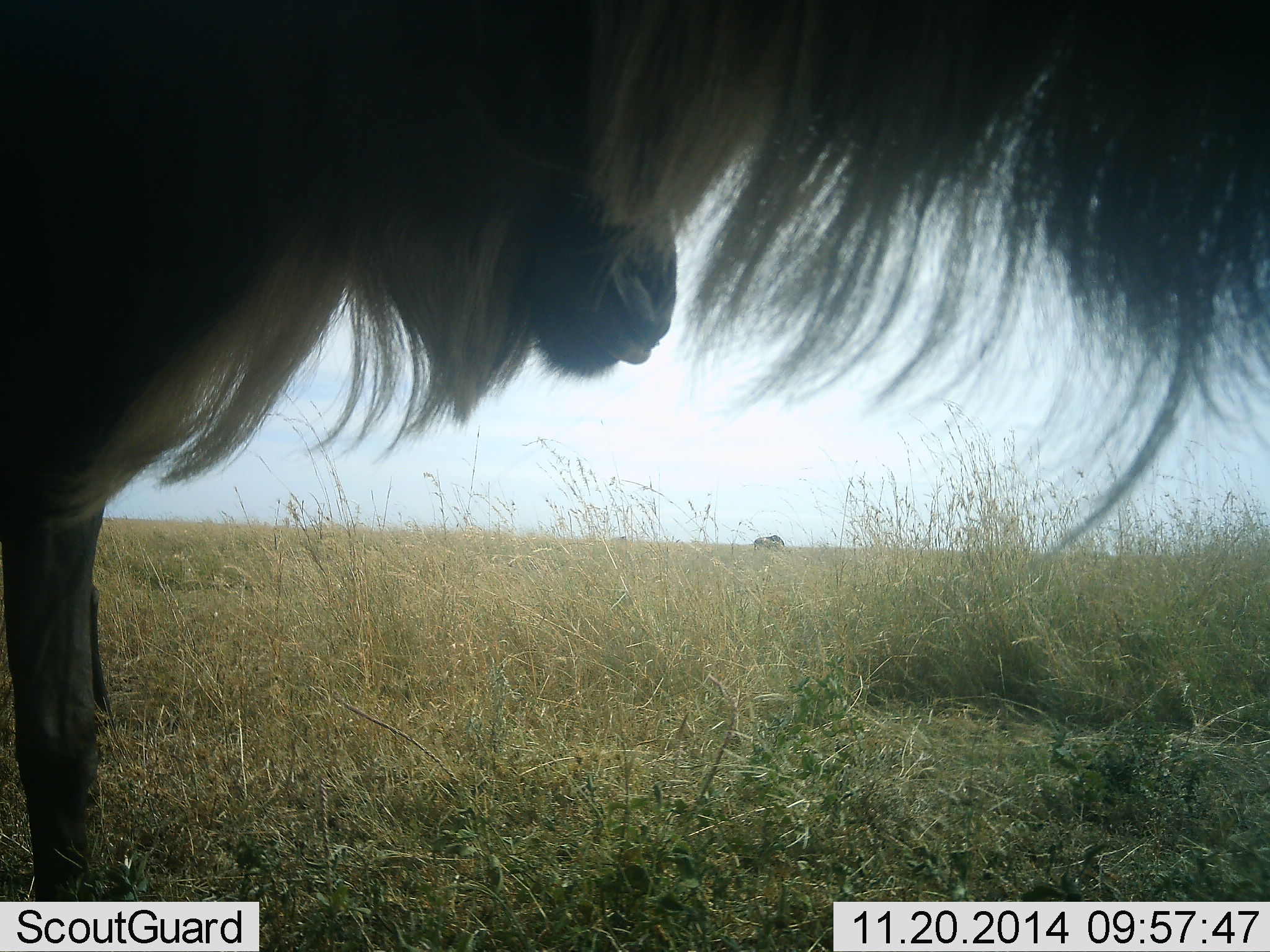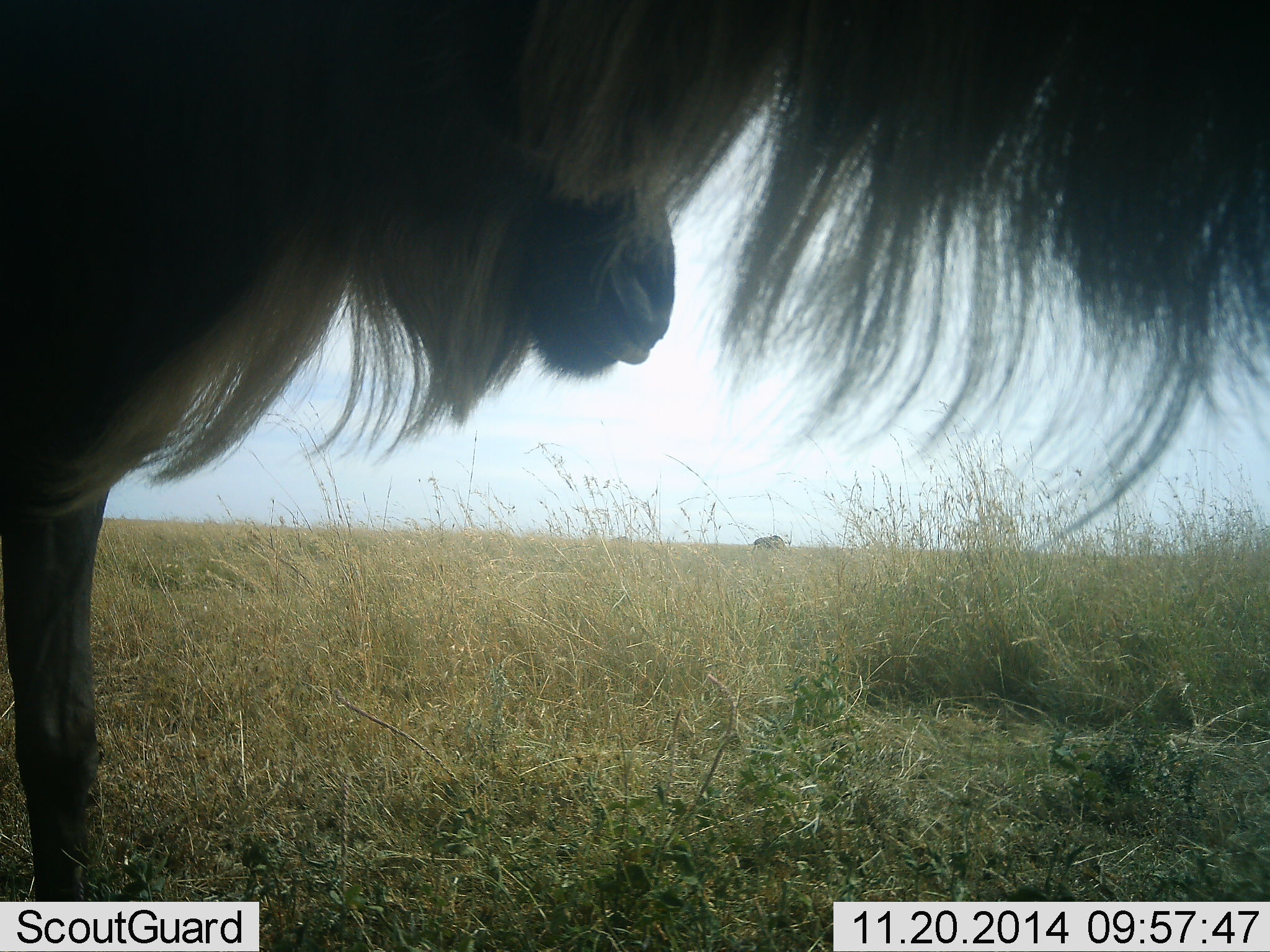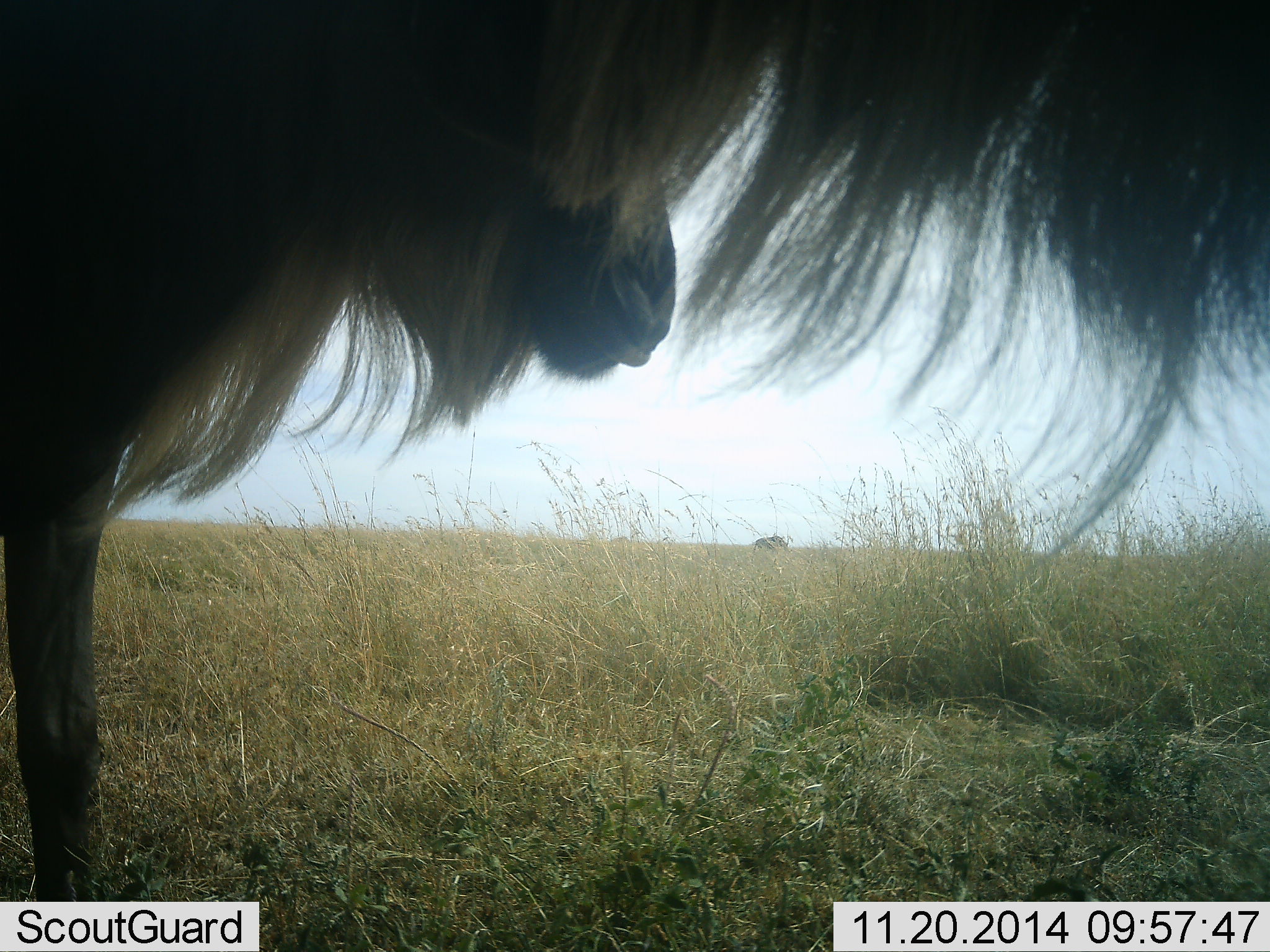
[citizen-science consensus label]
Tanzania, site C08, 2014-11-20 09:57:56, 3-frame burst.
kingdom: Animalia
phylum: Chordata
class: Mammalia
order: Artiodactyla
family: Bovidae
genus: Connochaetes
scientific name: Connochaetes taurinus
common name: blue wildebeest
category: wildebeest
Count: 2.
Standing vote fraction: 91%.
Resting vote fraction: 0%.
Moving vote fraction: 9%.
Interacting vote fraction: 0%.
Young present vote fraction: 0%.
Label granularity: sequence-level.